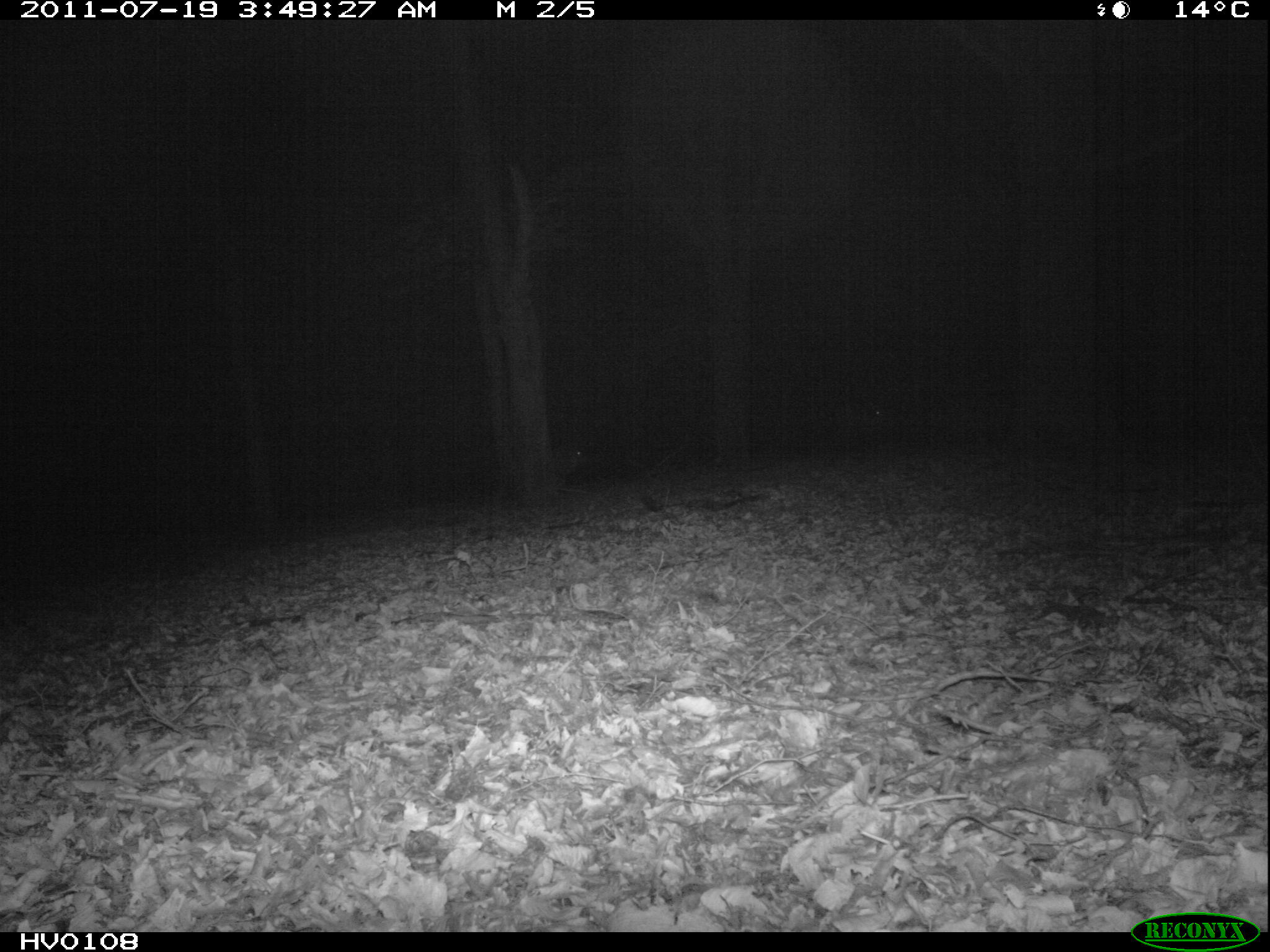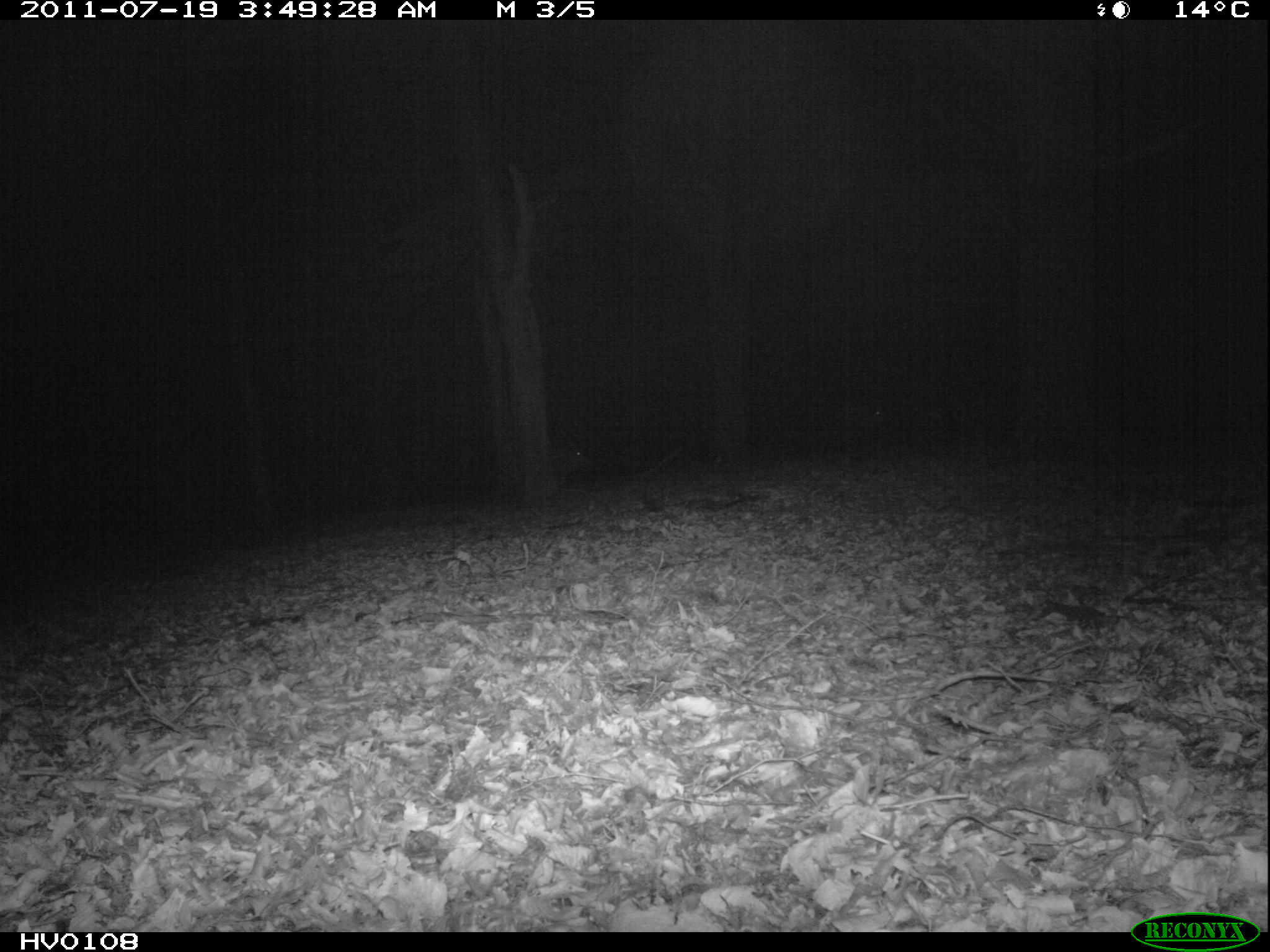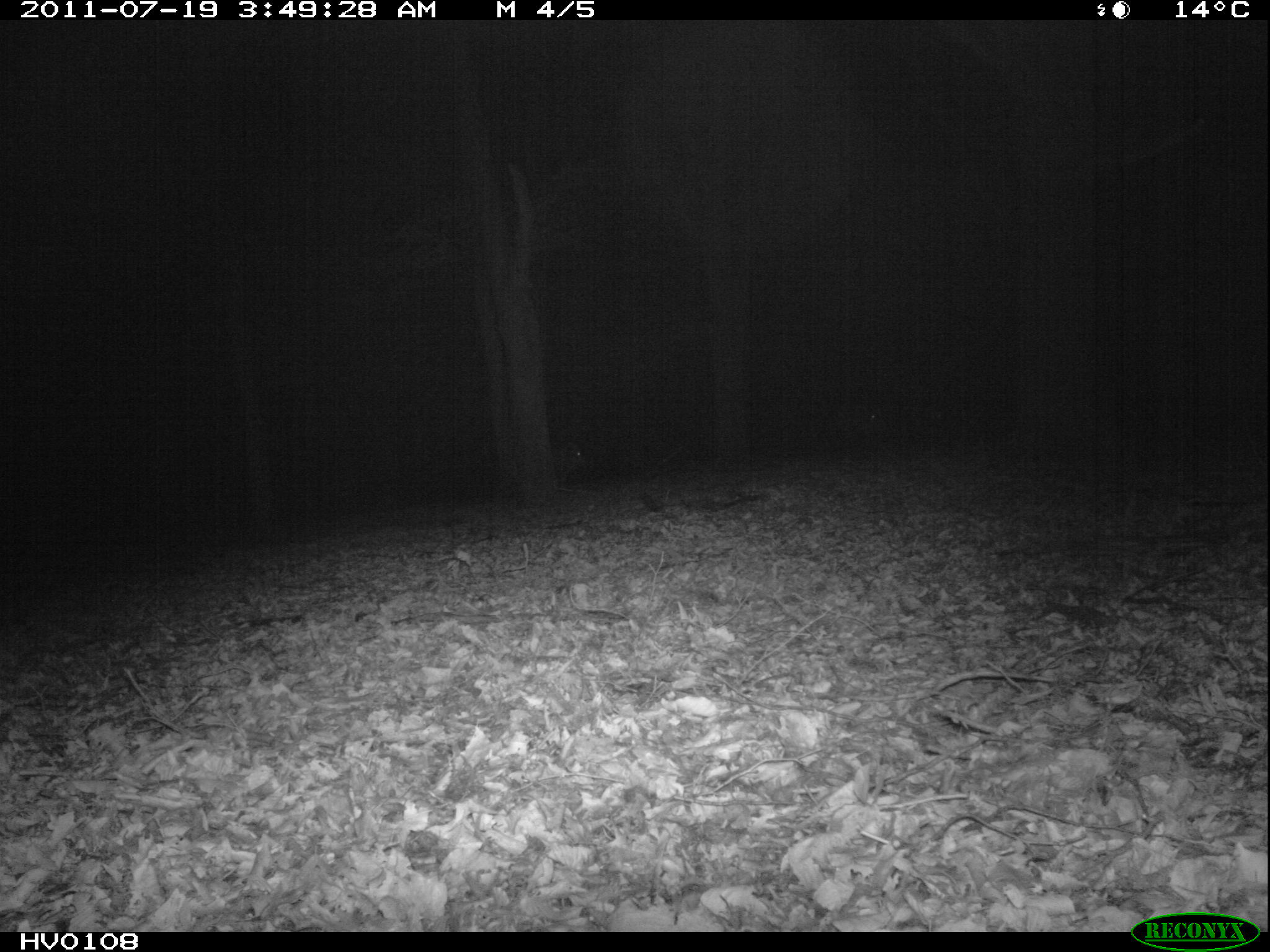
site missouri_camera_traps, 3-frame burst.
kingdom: Animalia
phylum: Chordata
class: Mammalia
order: Artiodactyla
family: Suidae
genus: Sus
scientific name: Sus scrofa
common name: wild boar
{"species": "wild boar (Sus scrofa)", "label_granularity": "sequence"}